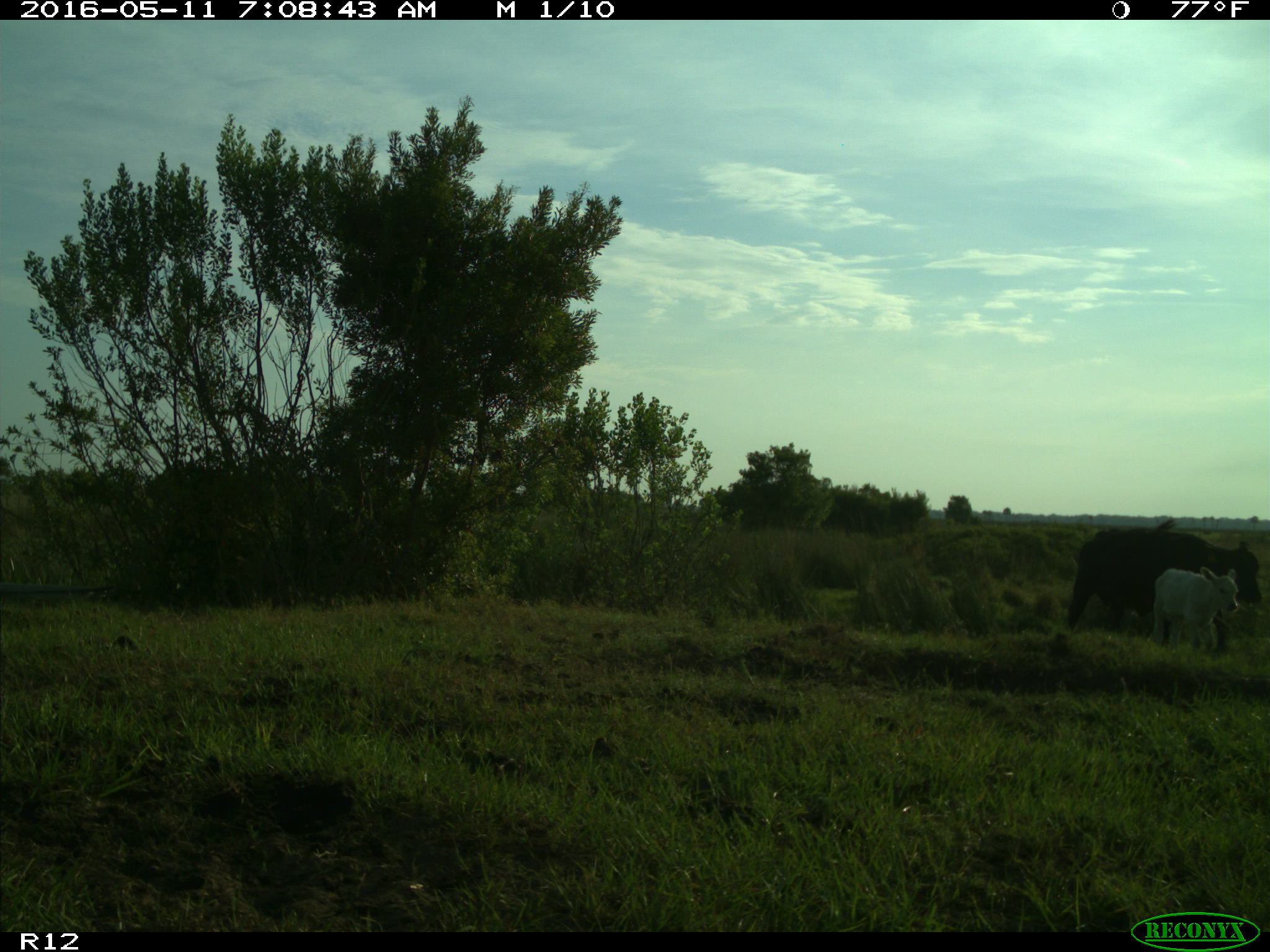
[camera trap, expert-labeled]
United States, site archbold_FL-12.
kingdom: Animalia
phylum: Chordata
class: Mammalia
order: Artiodactyla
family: Bovidae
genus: Bos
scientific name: Bos taurus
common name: domestic cow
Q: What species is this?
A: Bos taurus (domestic cow).